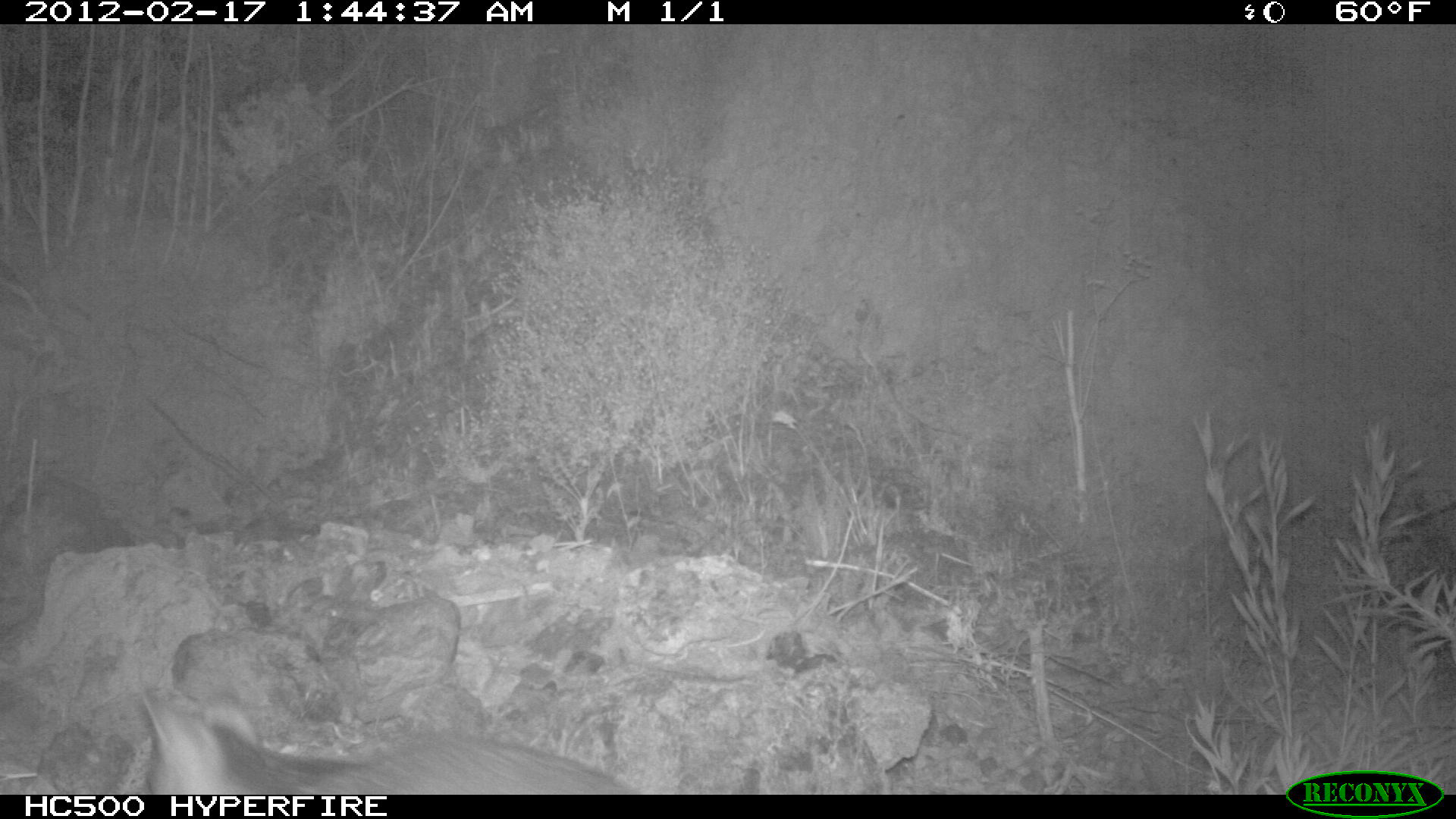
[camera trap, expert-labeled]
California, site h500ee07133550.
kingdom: Animalia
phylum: Chordata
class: Mammalia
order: Carnivora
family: Canidae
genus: Urocyon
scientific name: Urocyon littoralis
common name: island fox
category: fox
Fox (island fox) (Urocyon littoralis).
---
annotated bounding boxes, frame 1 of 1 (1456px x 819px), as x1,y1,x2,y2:
fox: 139,686,635,795